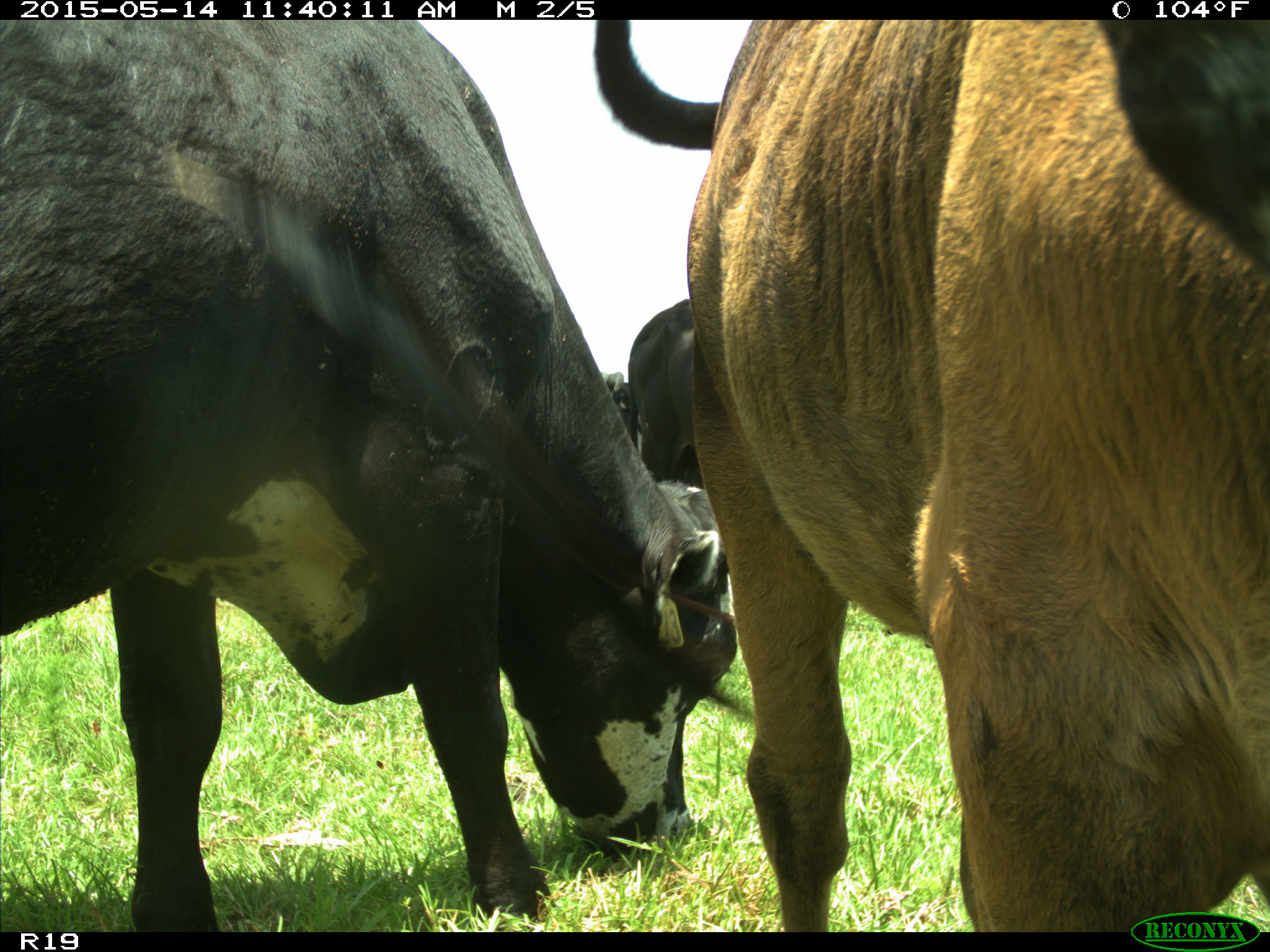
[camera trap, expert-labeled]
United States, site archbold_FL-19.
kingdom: Animalia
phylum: Chordata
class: Mammalia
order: Artiodactyla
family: Bovidae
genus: Bos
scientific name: Bos taurus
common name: domestic cow